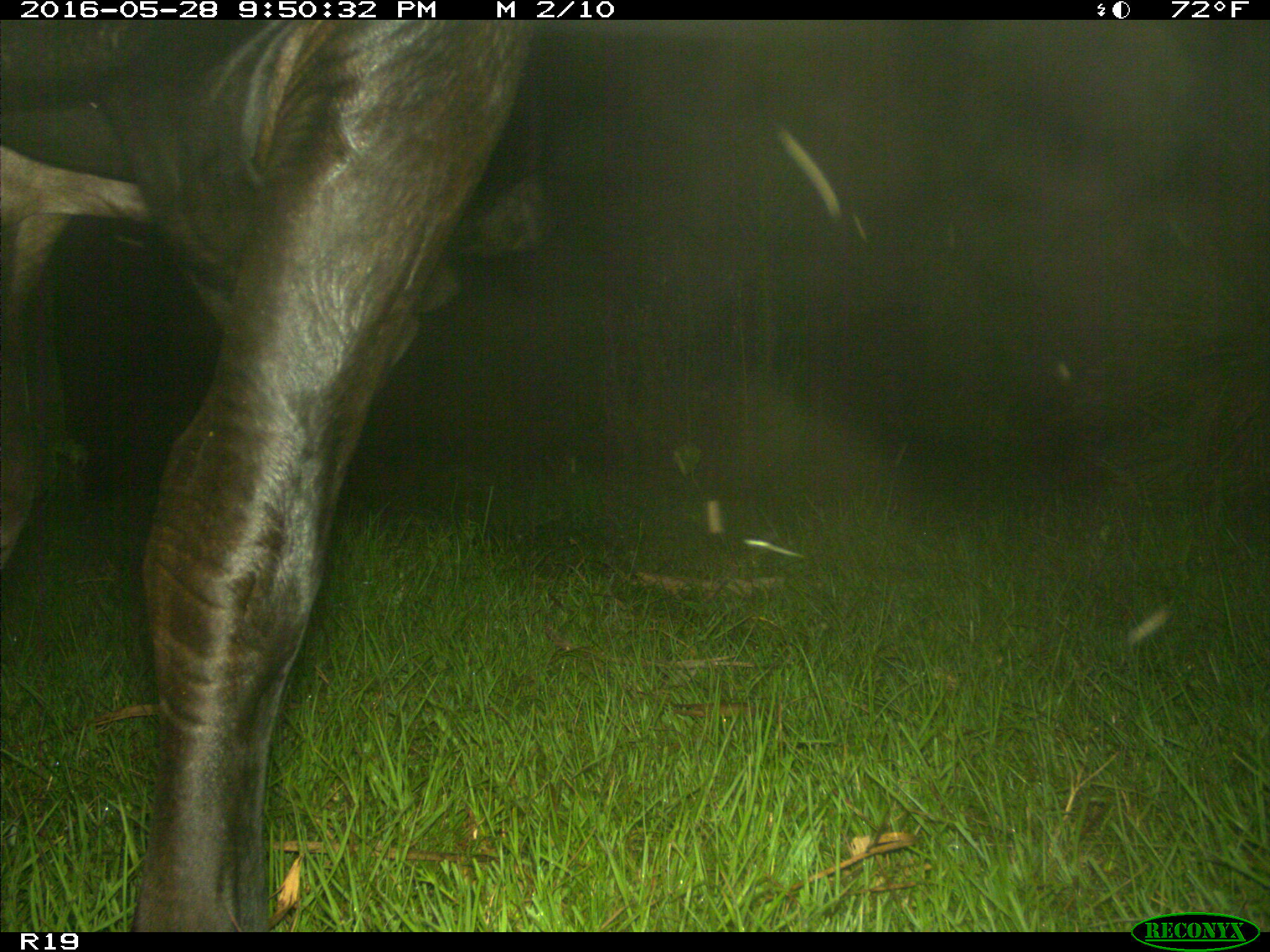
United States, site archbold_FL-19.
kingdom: Animalia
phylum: Chordata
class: Mammalia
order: Artiodactyla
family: Bovidae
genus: Bos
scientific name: Bos taurus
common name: domestic cow